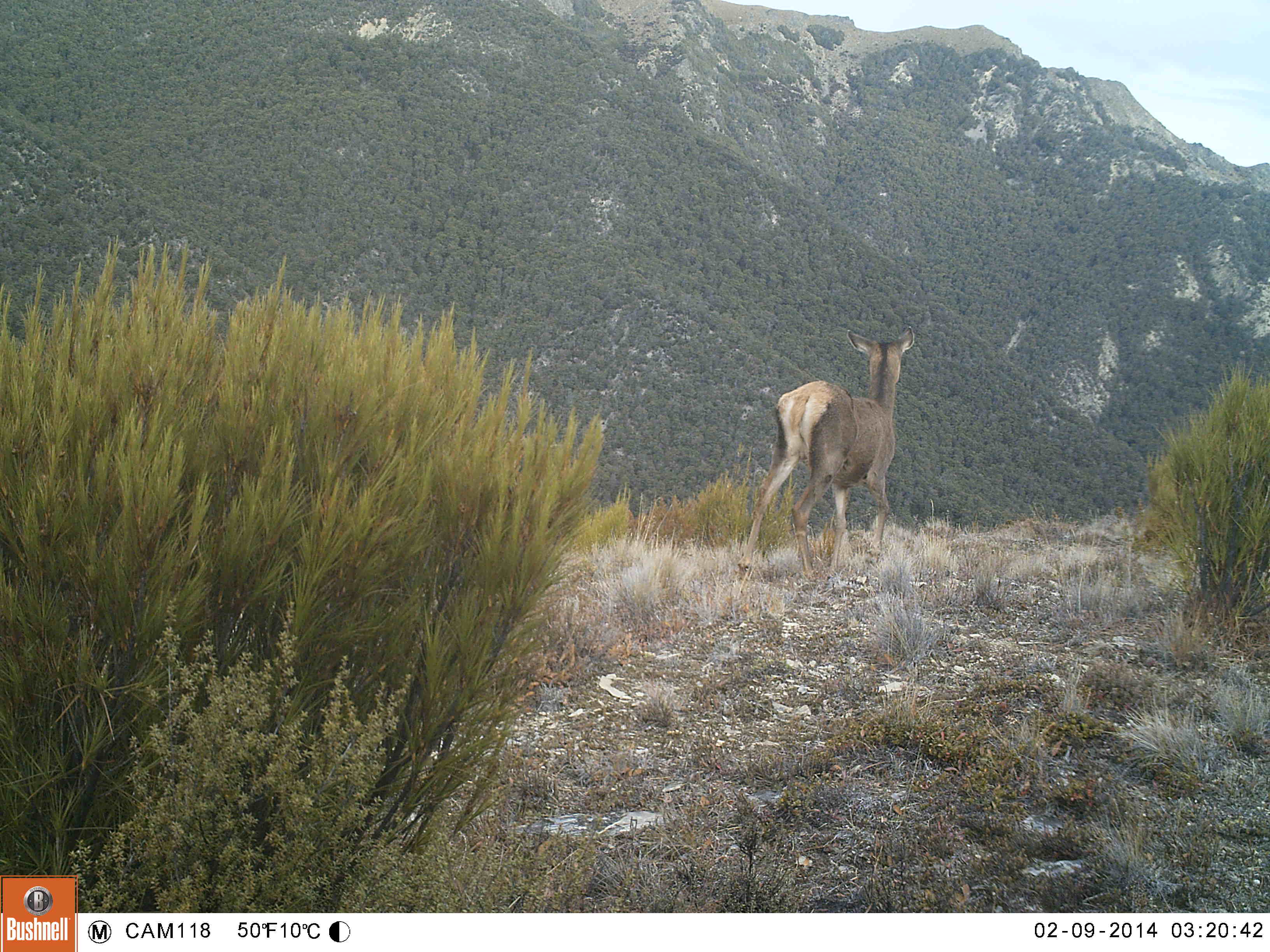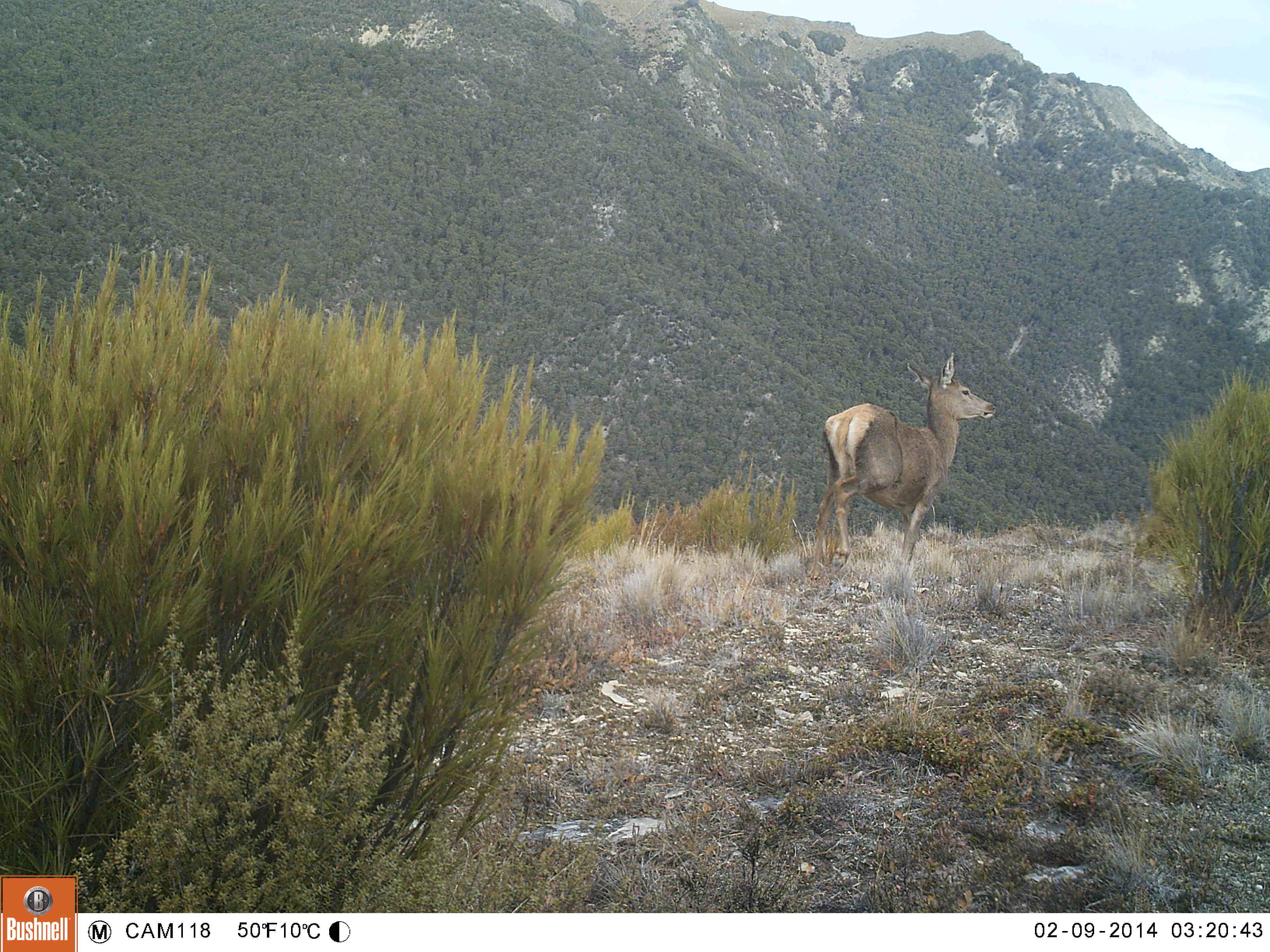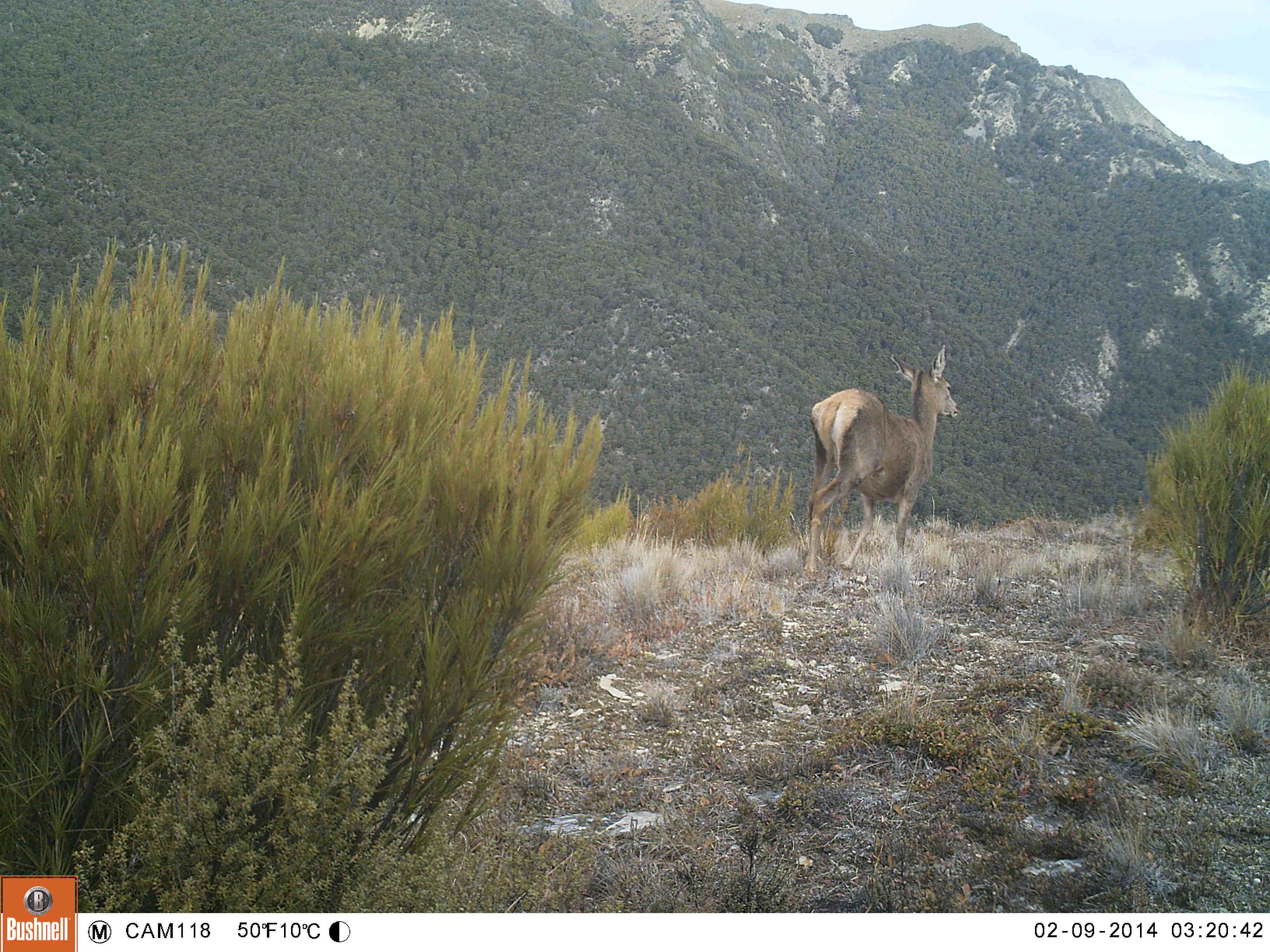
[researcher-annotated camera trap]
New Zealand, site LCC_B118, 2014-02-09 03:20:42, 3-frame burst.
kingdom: Animalia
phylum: Chordata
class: Mammalia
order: Artiodactyla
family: Cervidae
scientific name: Cervidae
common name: deer